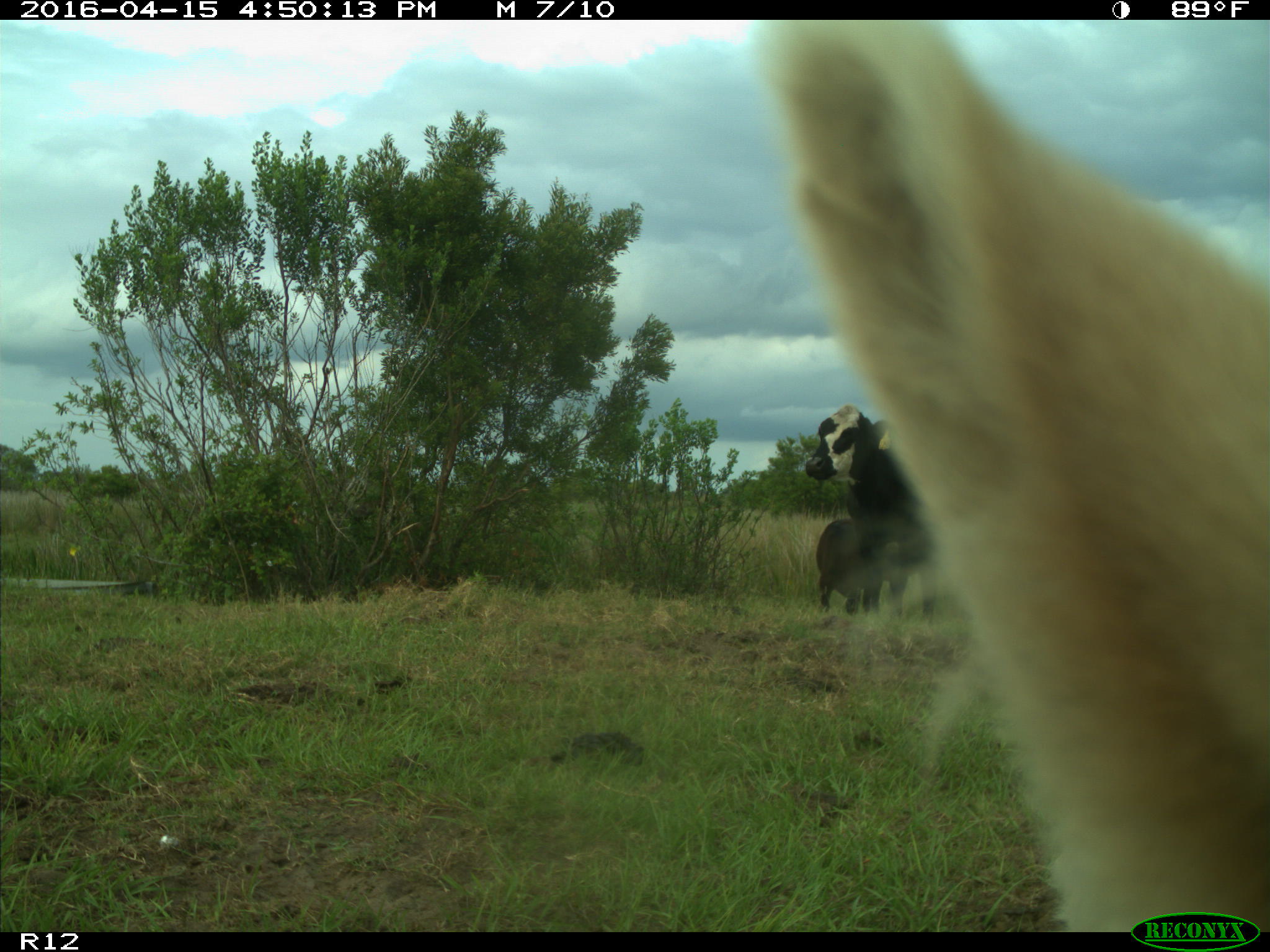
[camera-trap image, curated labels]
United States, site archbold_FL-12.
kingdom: Animalia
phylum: Chordata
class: Mammalia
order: Artiodactyla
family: Bovidae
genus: Bos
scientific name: Bos taurus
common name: domestic cow